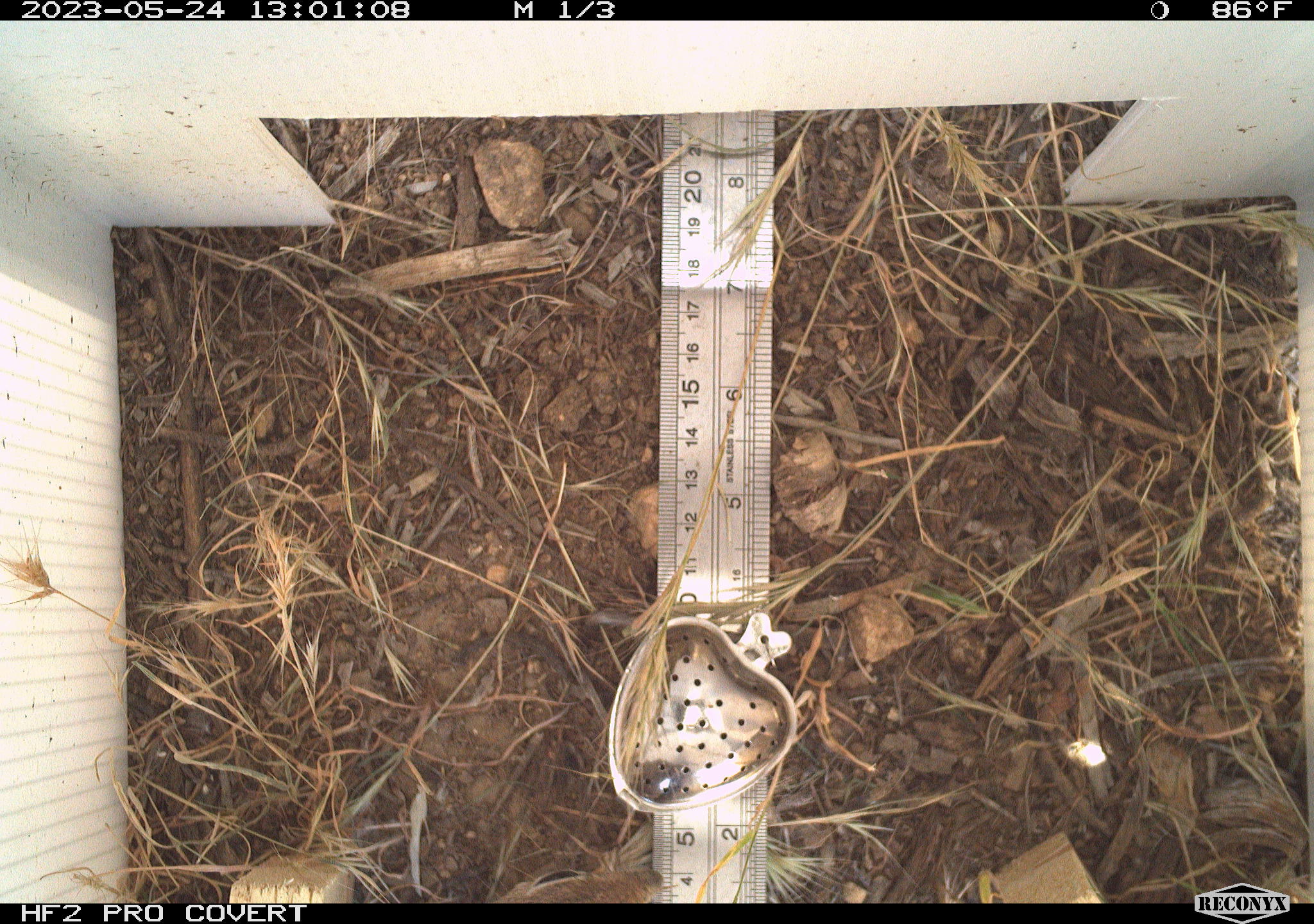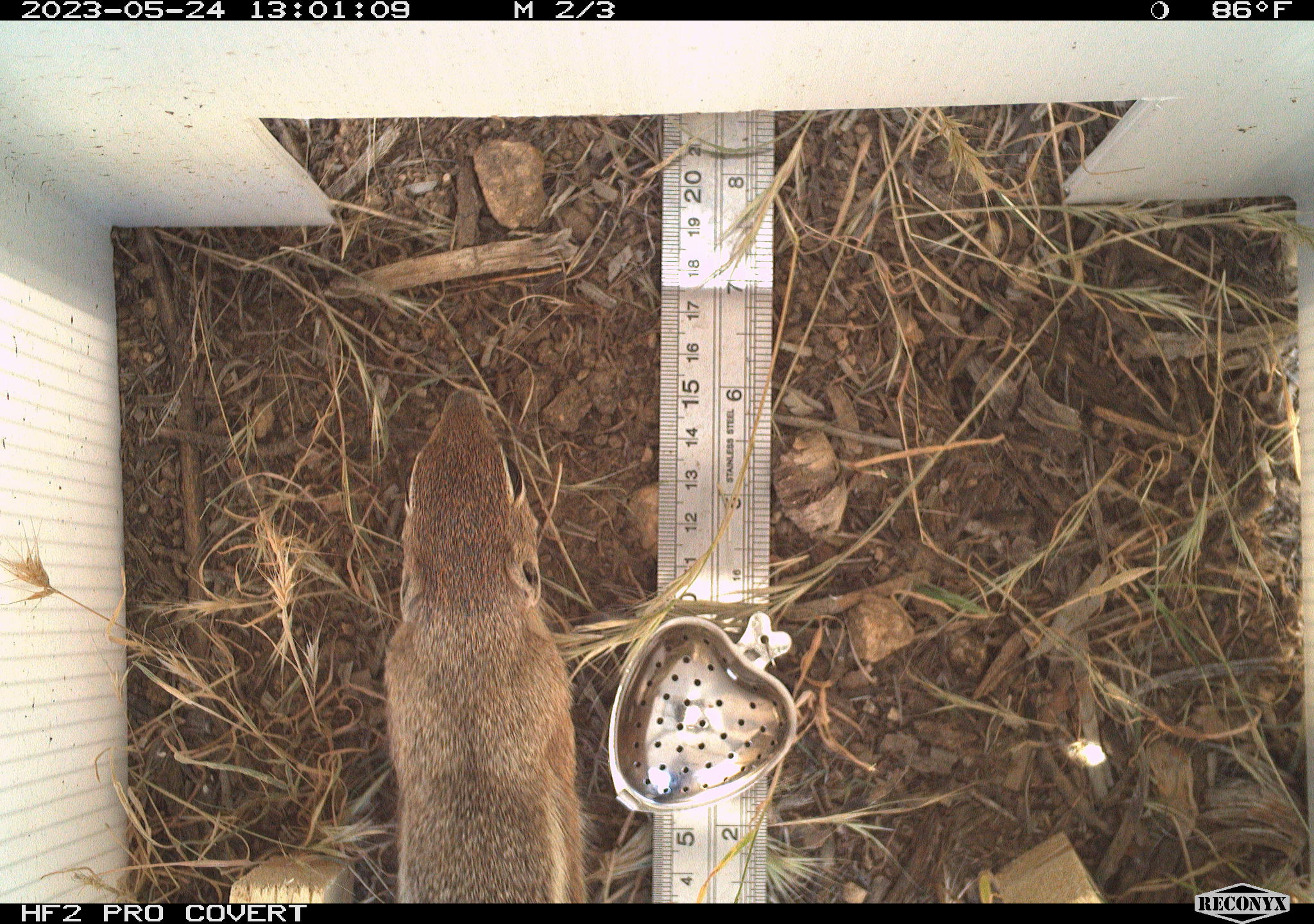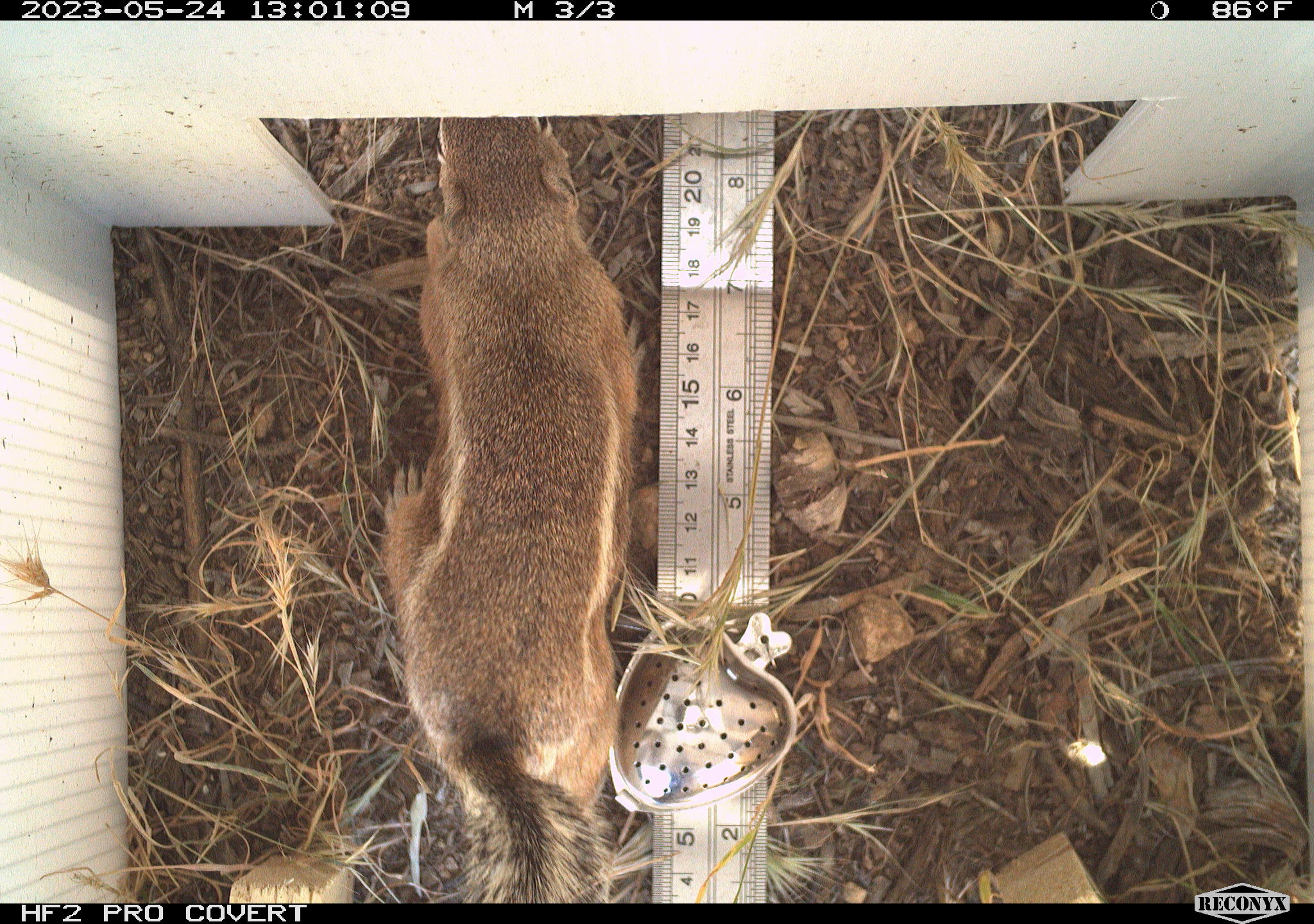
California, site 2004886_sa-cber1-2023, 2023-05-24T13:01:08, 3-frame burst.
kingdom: Animalia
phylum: Chordata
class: Mammalia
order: Rodentia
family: Sciuridae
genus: Ammospermophilus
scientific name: Ammospermophilus leucurus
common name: white-tailed antelope squirrel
White-tailed antelope squirrel (Ammospermophilus leucurus).